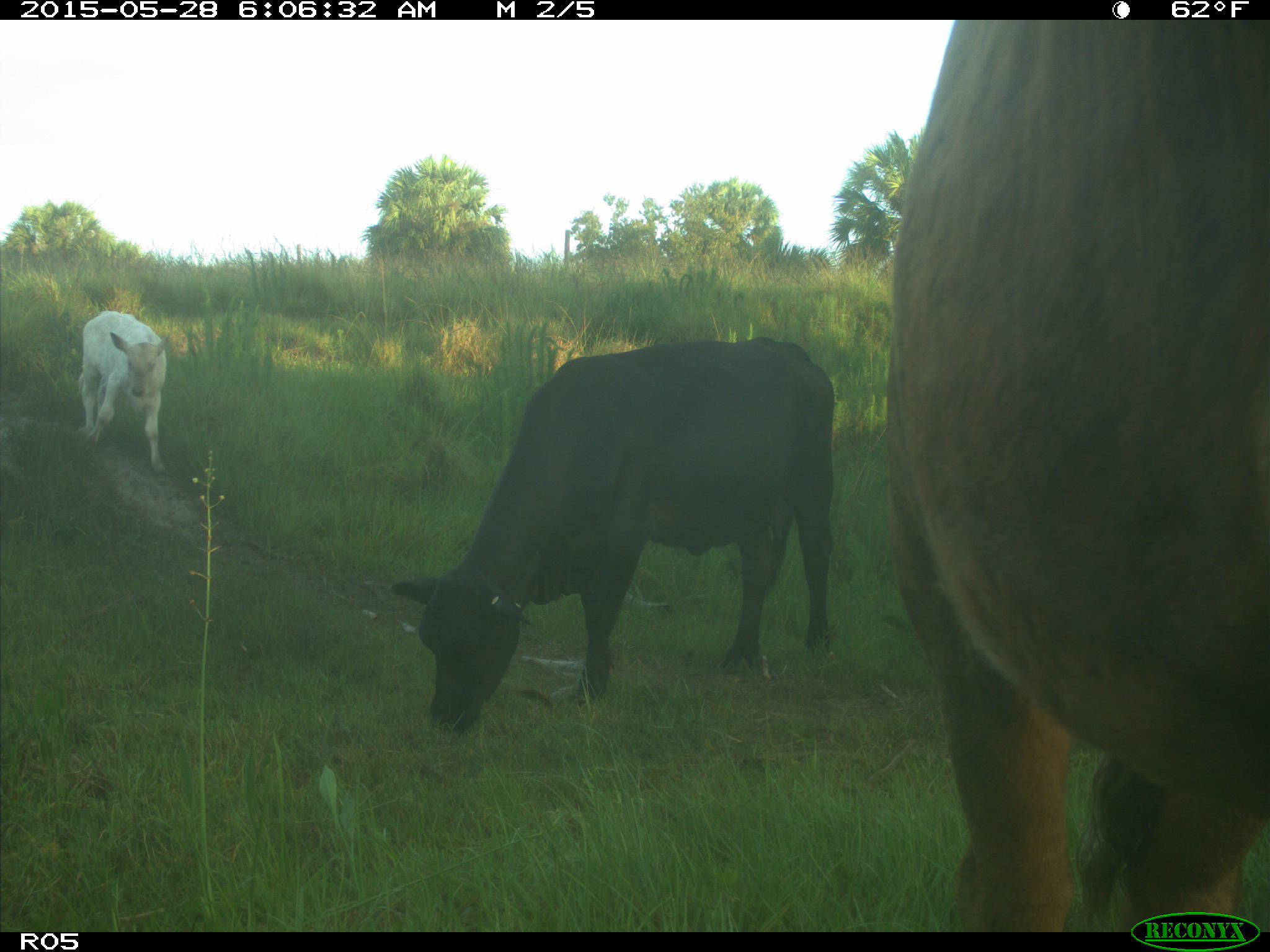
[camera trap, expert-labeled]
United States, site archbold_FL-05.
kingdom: Animalia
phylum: Chordata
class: Mammalia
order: Artiodactyla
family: Bovidae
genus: Bos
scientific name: Bos taurus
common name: domestic cow